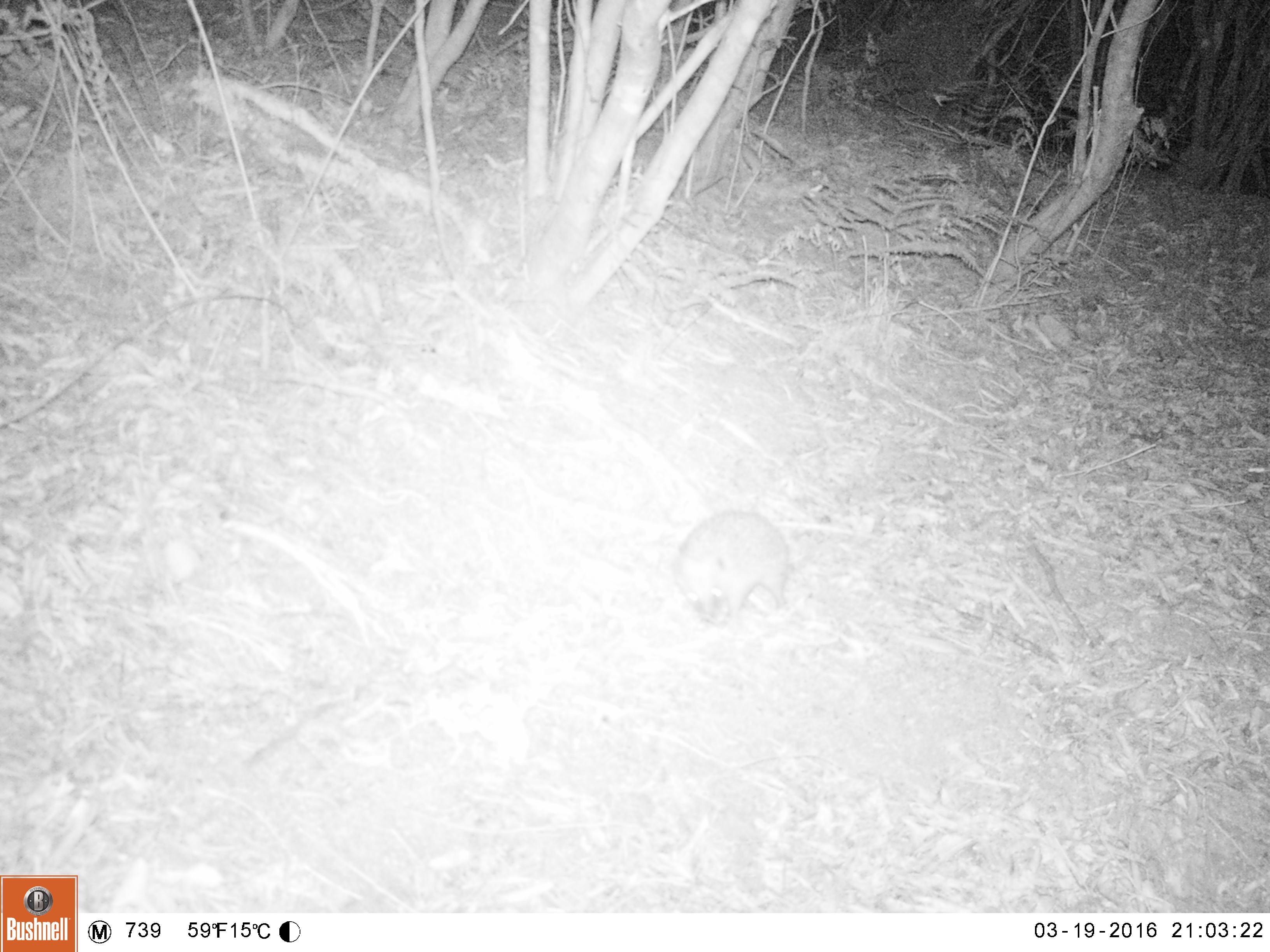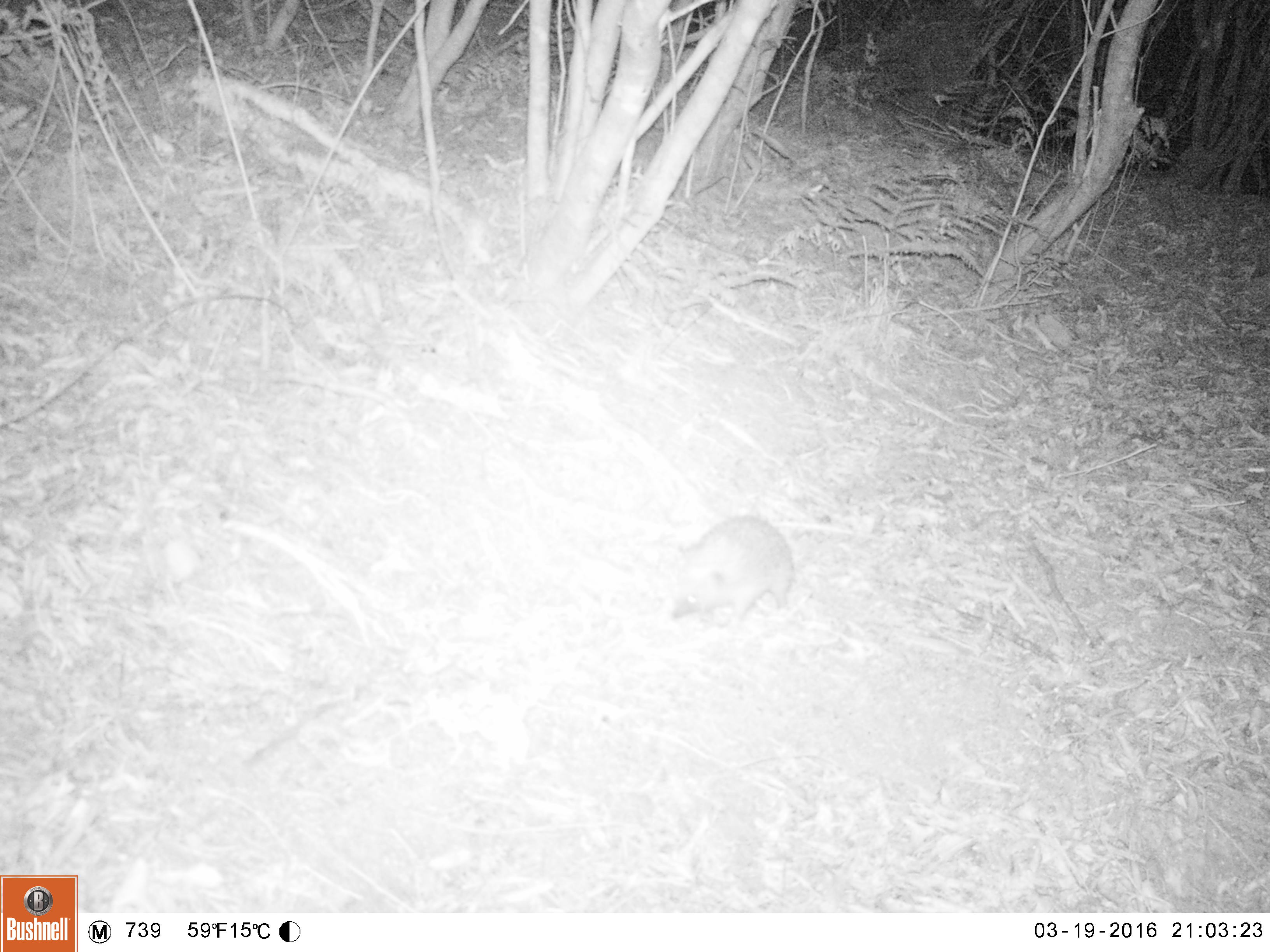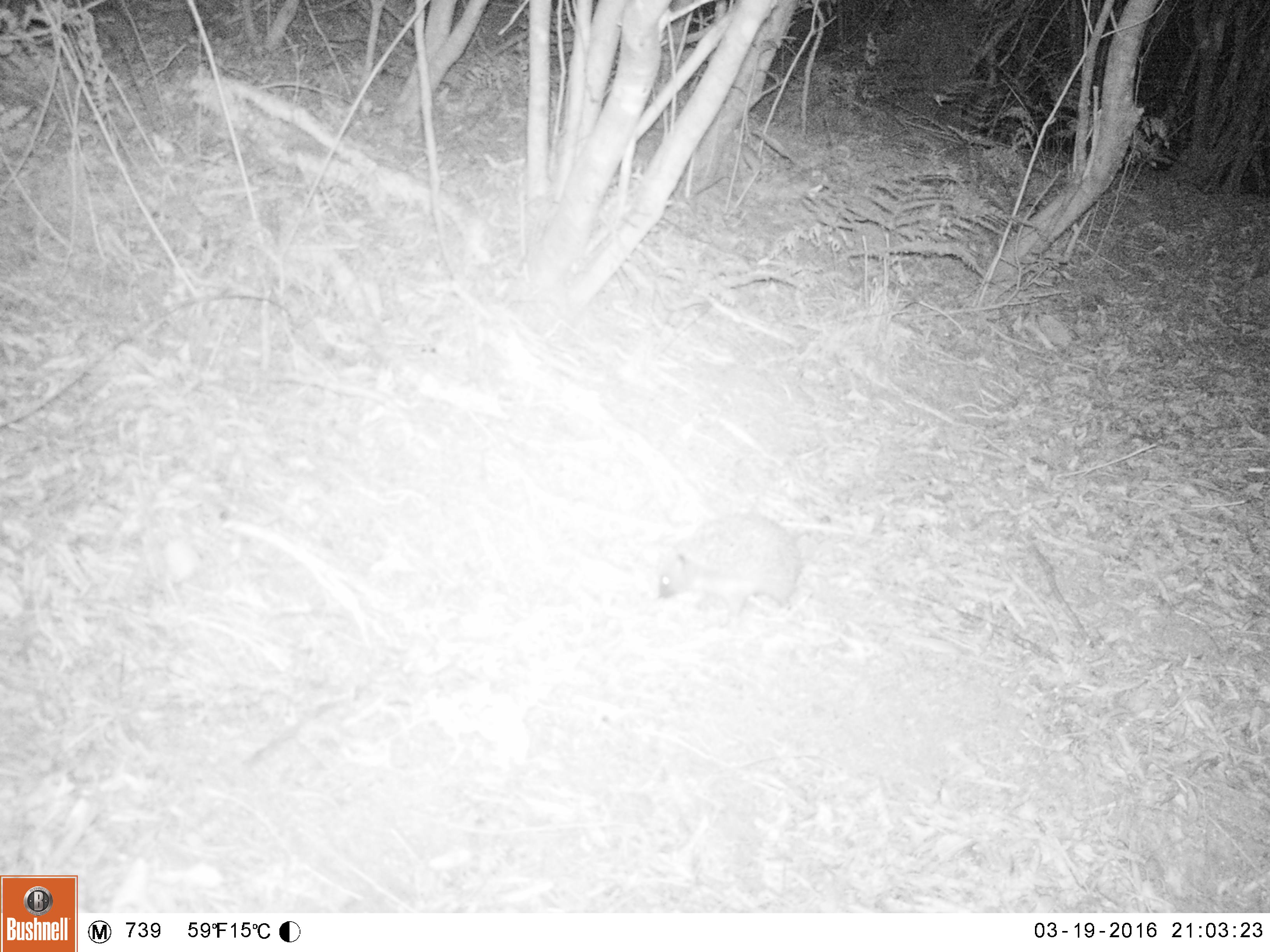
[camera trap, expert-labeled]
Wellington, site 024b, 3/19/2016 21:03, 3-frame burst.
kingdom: Animalia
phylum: Chordata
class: Mammalia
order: Eulipotyphla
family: Erinaceidae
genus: Erinaceus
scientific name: Erinaceus europaeus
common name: hedgehog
Hedgehog (Erinaceus europaeus).